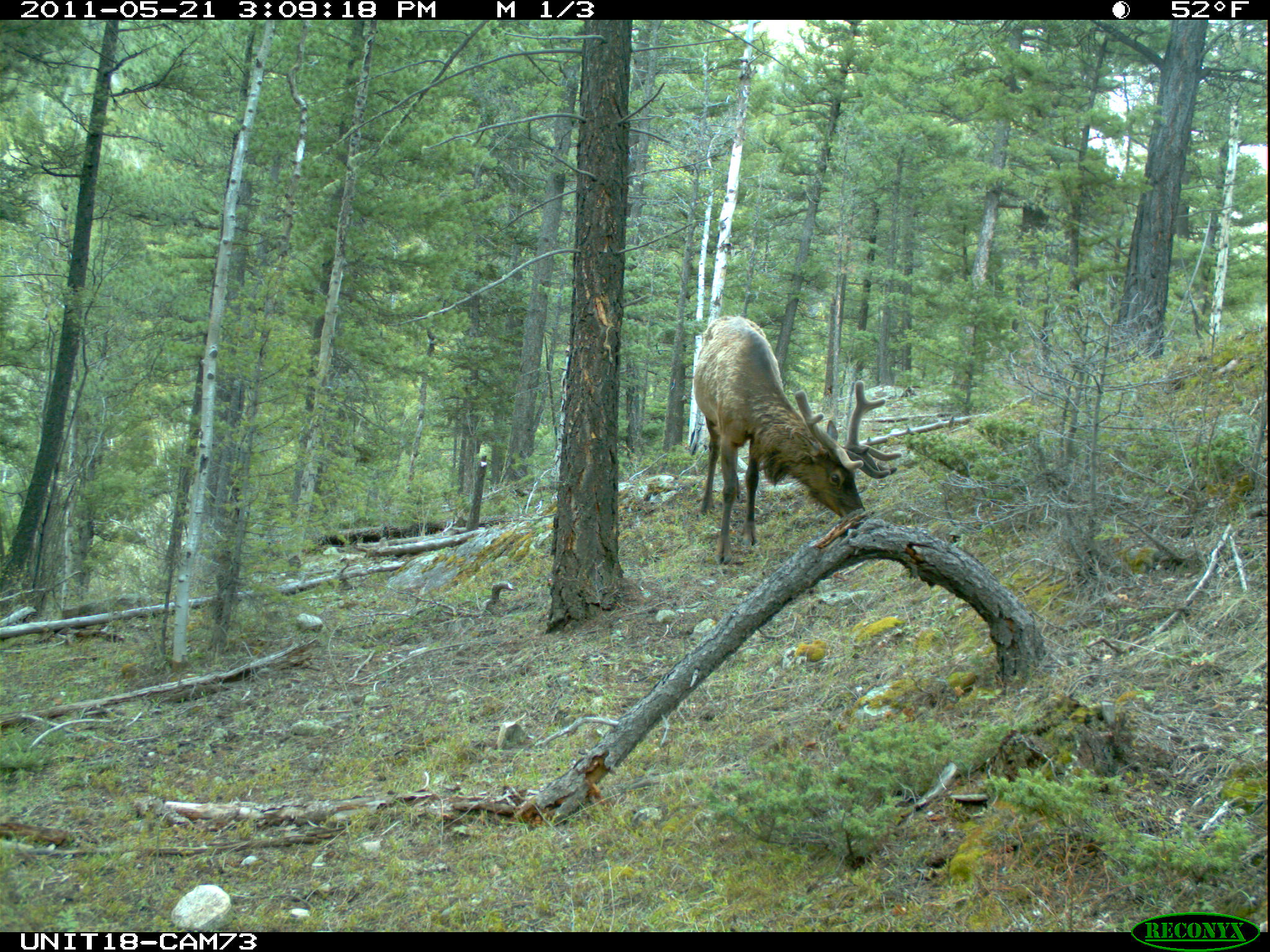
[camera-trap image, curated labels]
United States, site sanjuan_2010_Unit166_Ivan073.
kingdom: Animalia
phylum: Chordata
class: Mammalia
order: Artiodactyla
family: Cervidae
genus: Cervus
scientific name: Cervus elaphus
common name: red deer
Cervus elaphus (red deer).